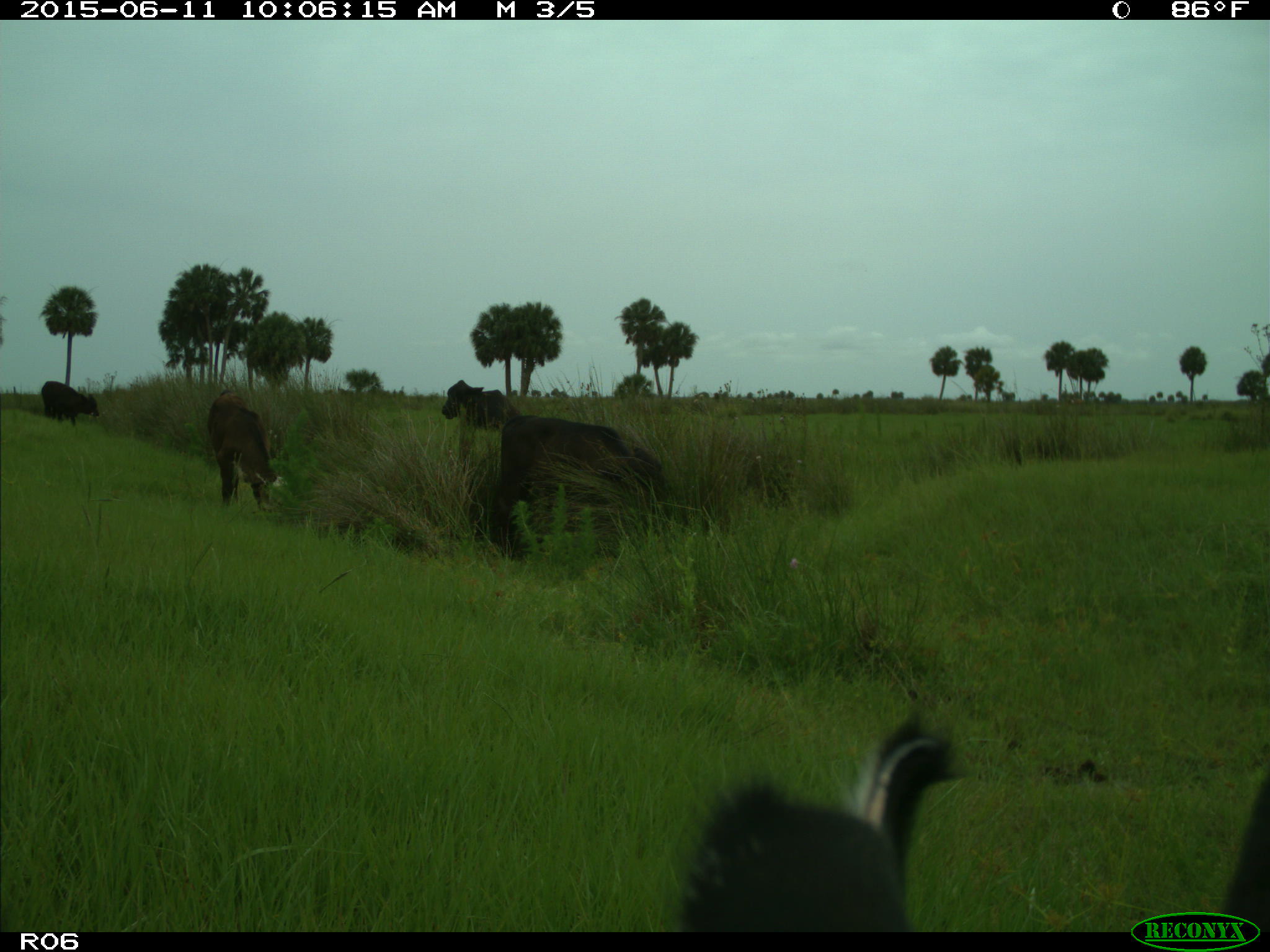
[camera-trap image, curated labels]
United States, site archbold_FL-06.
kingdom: Animalia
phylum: Chordata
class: Mammalia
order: Artiodactyla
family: Bovidae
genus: Bos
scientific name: Bos taurus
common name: domestic cow